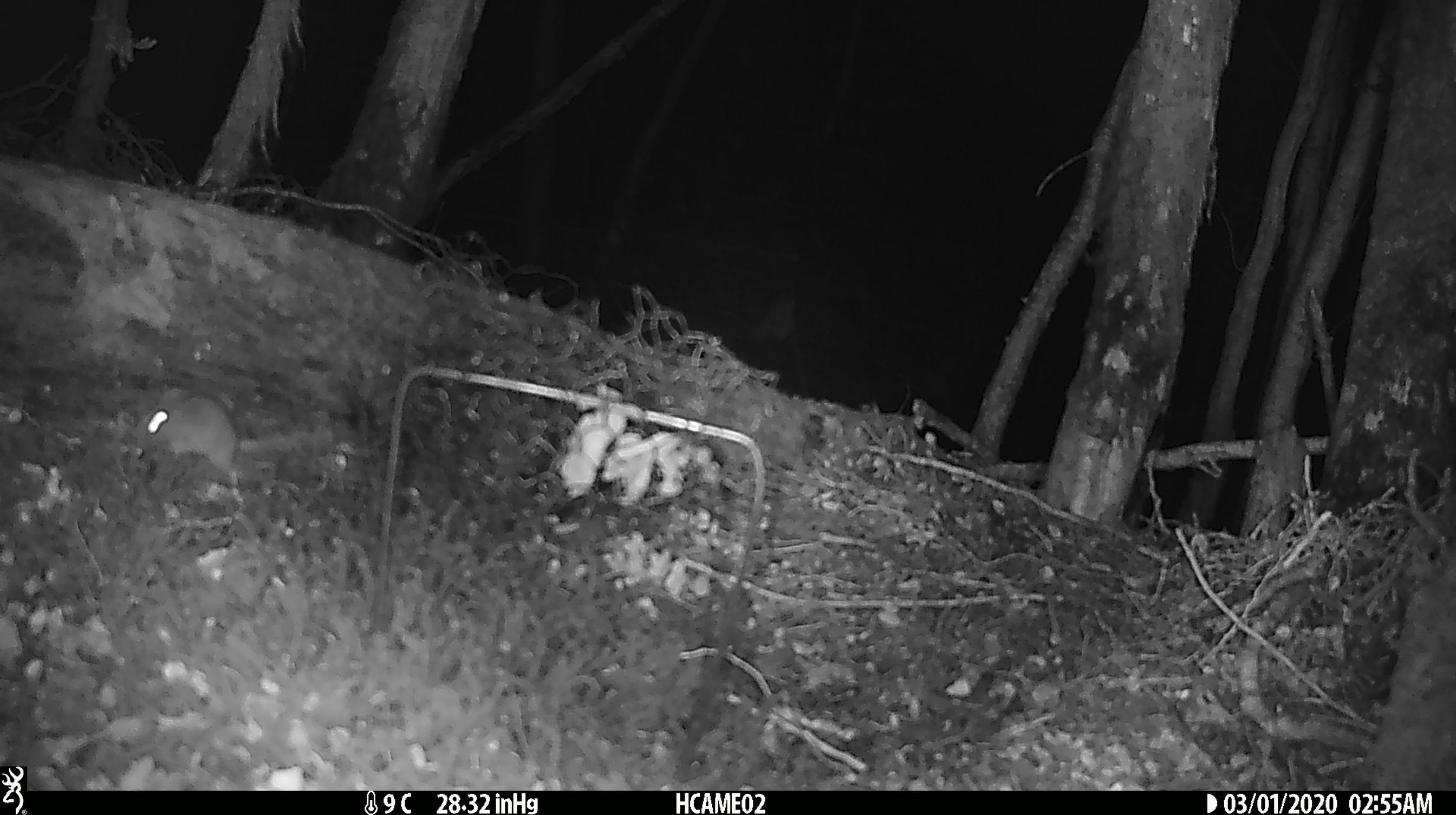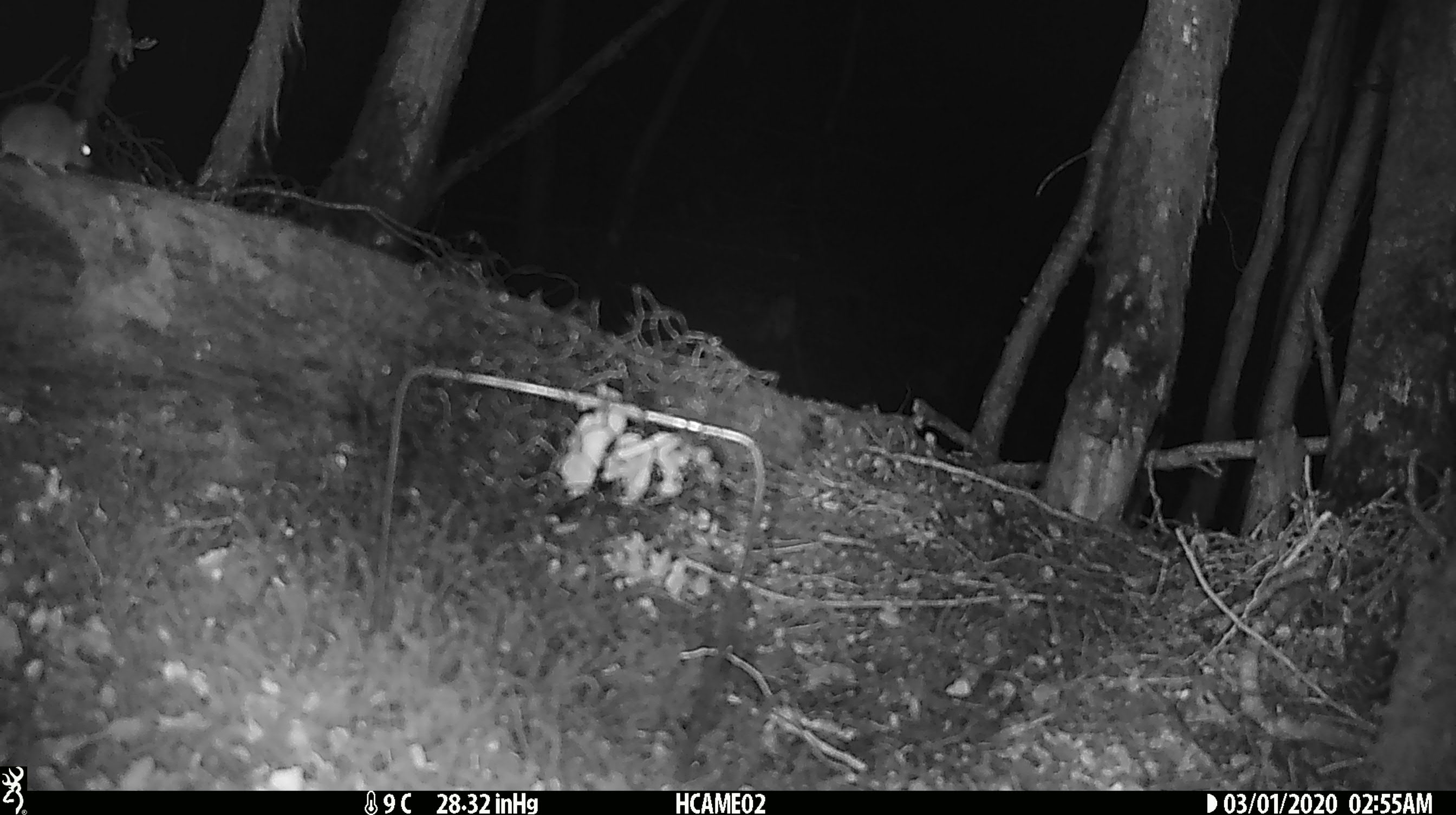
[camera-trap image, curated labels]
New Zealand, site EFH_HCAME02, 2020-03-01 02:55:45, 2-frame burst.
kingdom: Animalia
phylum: Chordata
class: Mammalia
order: Rodentia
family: Muridae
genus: Mus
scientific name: Mus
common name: mouse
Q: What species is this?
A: Mouse (Mus).